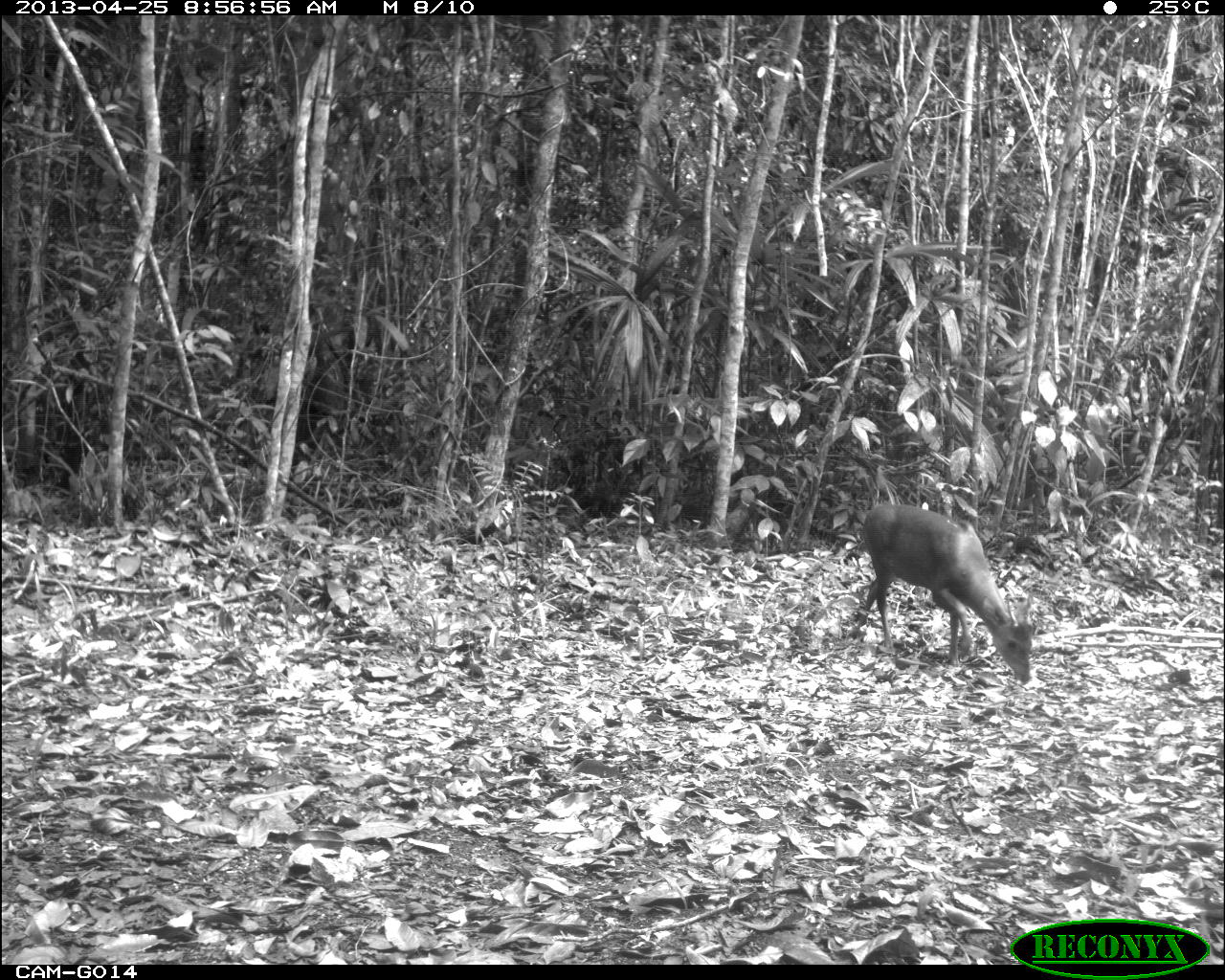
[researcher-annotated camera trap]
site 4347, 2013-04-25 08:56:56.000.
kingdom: Animalia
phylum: Chordata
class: Mammalia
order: Artiodactyla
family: Cervidae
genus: Mazama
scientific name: Mazama temama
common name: central american red brocket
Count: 1.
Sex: male.